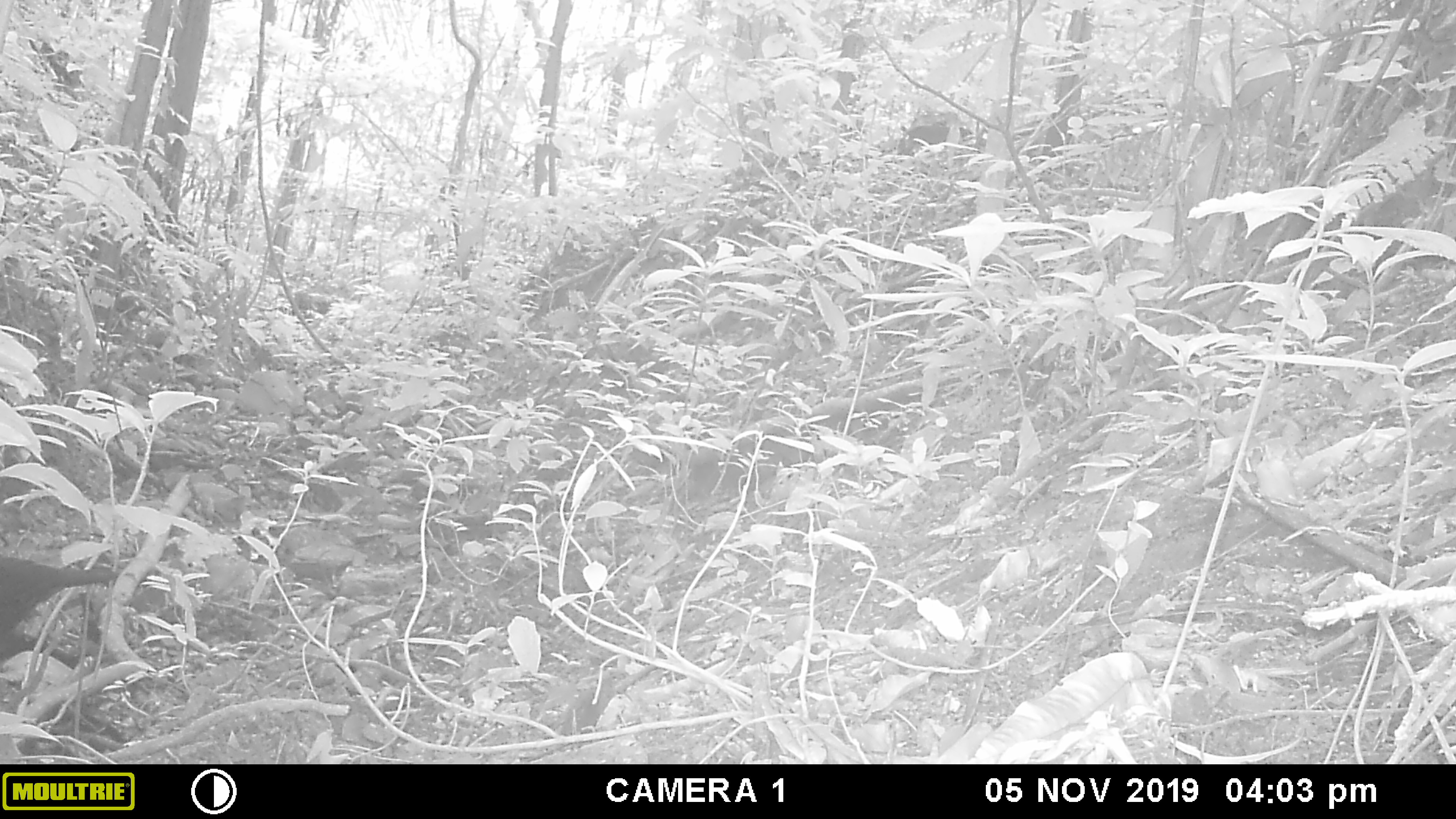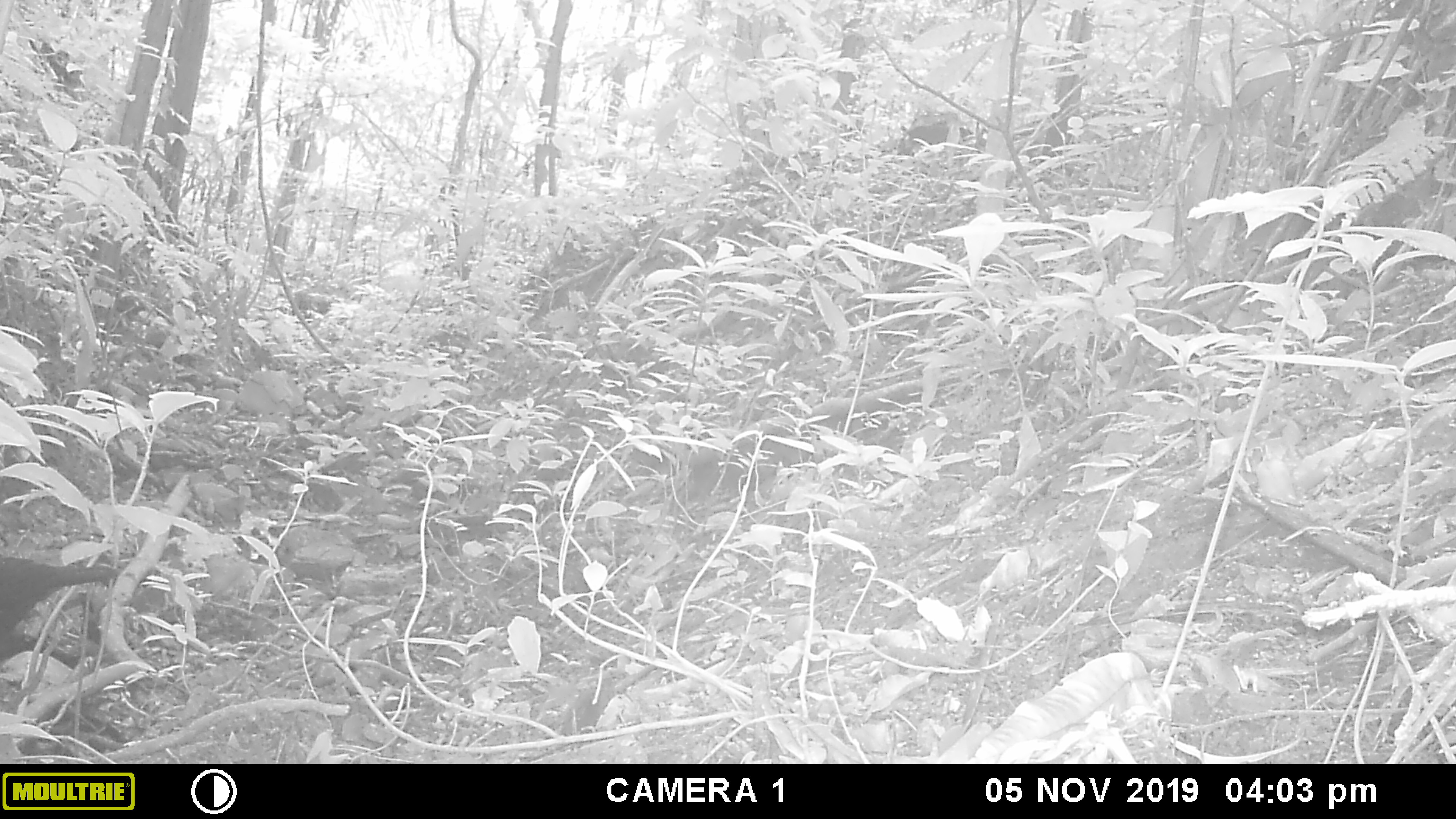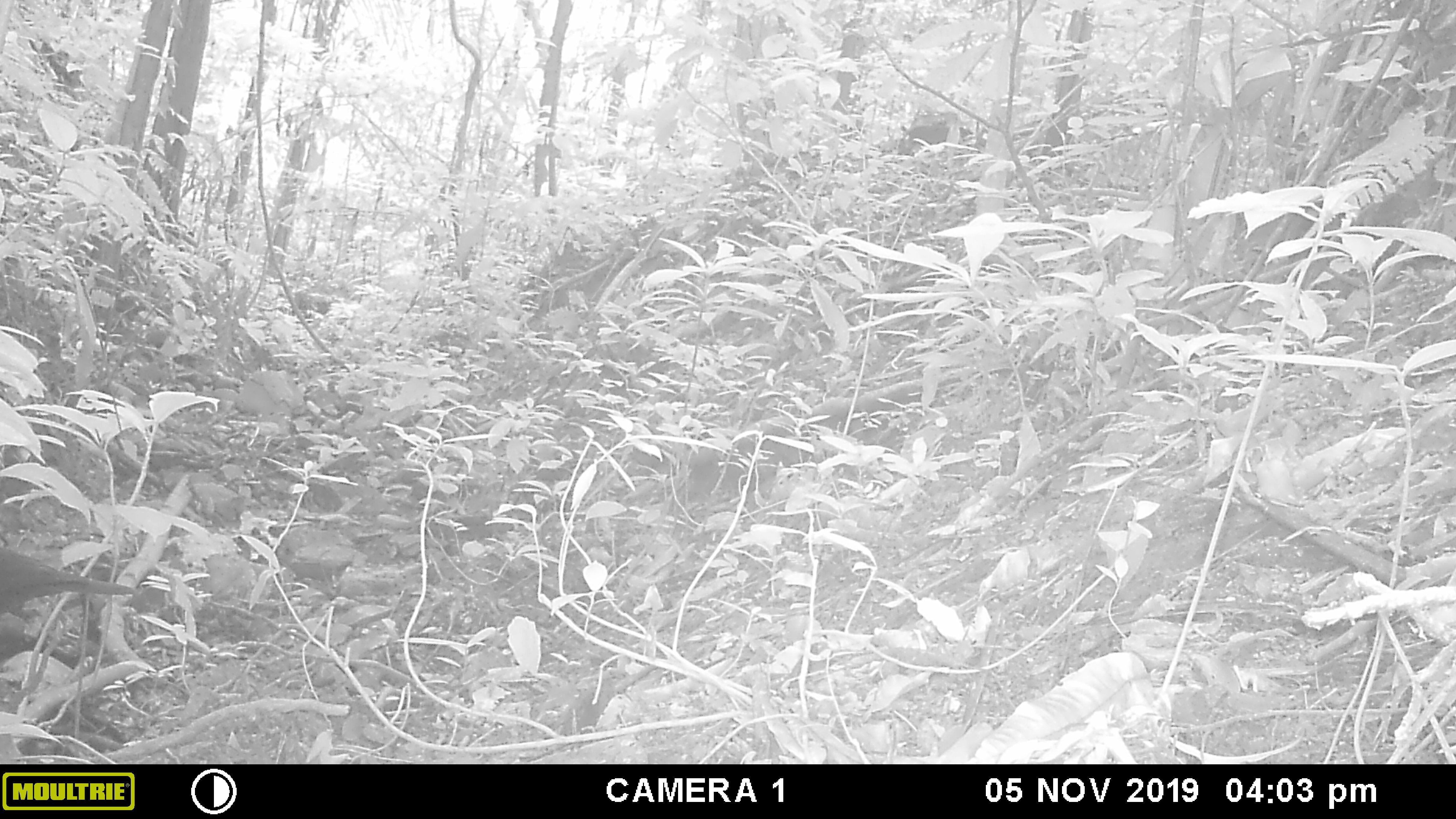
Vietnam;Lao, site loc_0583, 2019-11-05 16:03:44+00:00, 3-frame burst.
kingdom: Animalia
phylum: Chordata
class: Aves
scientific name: Aves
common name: bird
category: unidentified bird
Unidentified bird (bird) (Aves). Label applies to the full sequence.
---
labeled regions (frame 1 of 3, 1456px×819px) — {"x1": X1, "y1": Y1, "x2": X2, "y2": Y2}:
unidentified bird: {"x1": 0, "y1": 552, "x2": 118, "y2": 632}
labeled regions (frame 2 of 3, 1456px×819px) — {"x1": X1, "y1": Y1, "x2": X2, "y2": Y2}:
unidentified bird: {"x1": 0, "y1": 553, "x2": 120, "y2": 639}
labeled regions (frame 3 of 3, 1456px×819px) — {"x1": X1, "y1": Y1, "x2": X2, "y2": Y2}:
unidentified bird: {"x1": 0, "y1": 543, "x2": 139, "y2": 616}